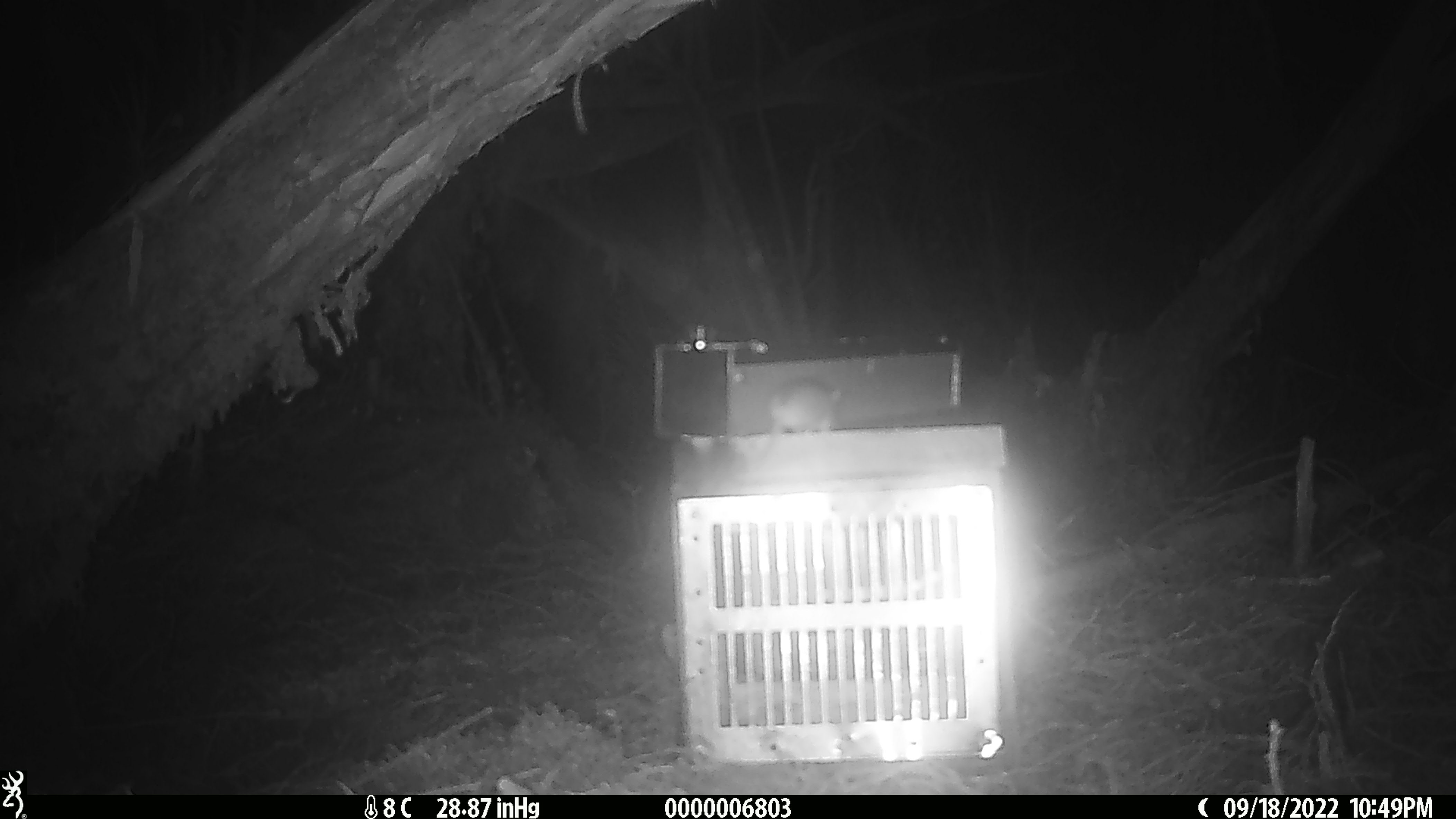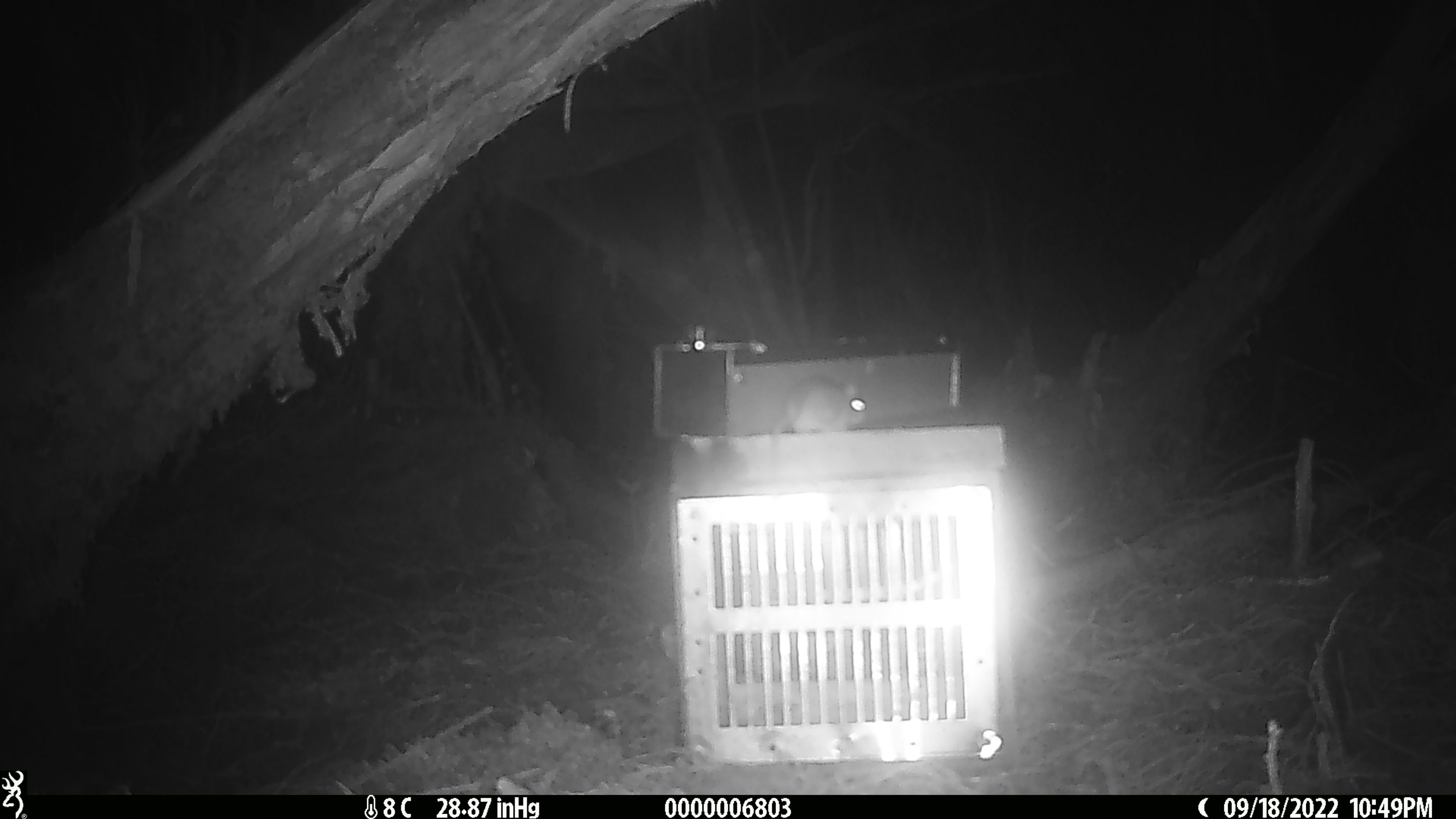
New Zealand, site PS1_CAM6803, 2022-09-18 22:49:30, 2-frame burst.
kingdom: Animalia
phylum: Chordata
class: Mammalia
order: Rodentia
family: Muridae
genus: Mus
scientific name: Mus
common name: mouse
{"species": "mouse (Mus)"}